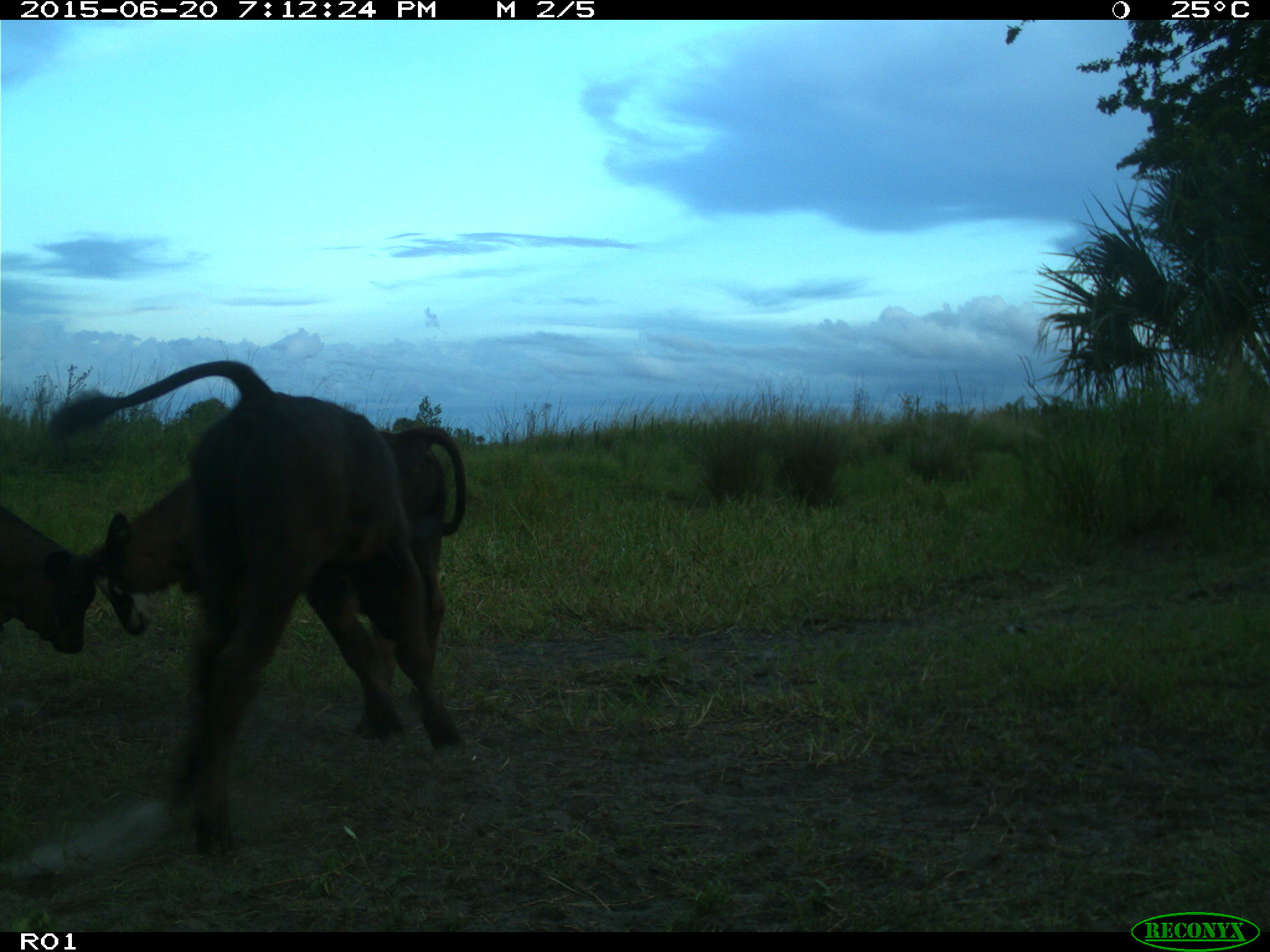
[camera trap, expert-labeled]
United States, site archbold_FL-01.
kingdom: Animalia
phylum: Chordata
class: Mammalia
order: Artiodactyla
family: Bovidae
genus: Bos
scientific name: Bos taurus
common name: domestic cow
Bos taurus (domestic cow).